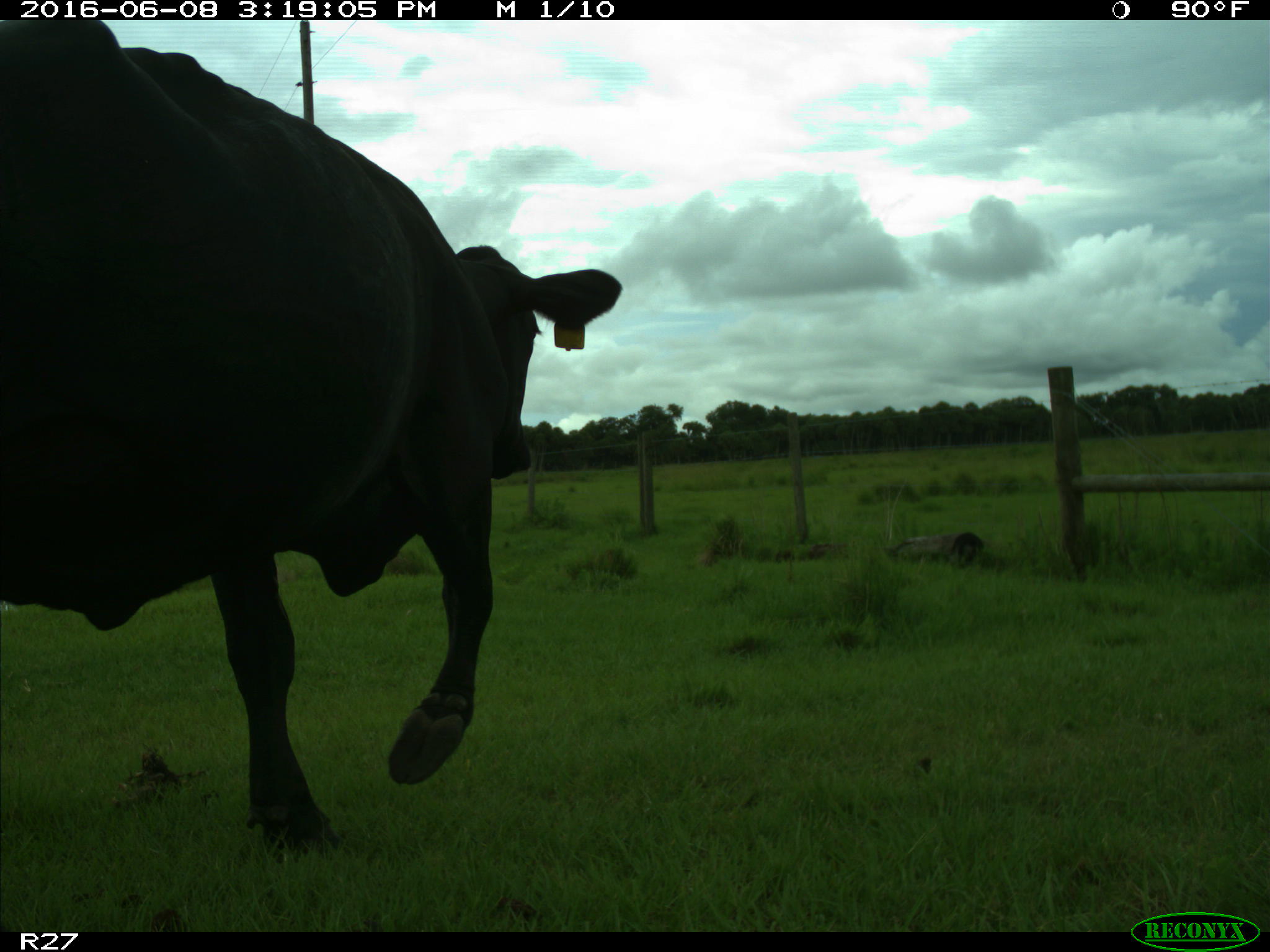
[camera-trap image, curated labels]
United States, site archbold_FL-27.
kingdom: Animalia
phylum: Chordata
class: Mammalia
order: Artiodactyla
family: Bovidae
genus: Bos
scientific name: Bos taurus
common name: domestic cow